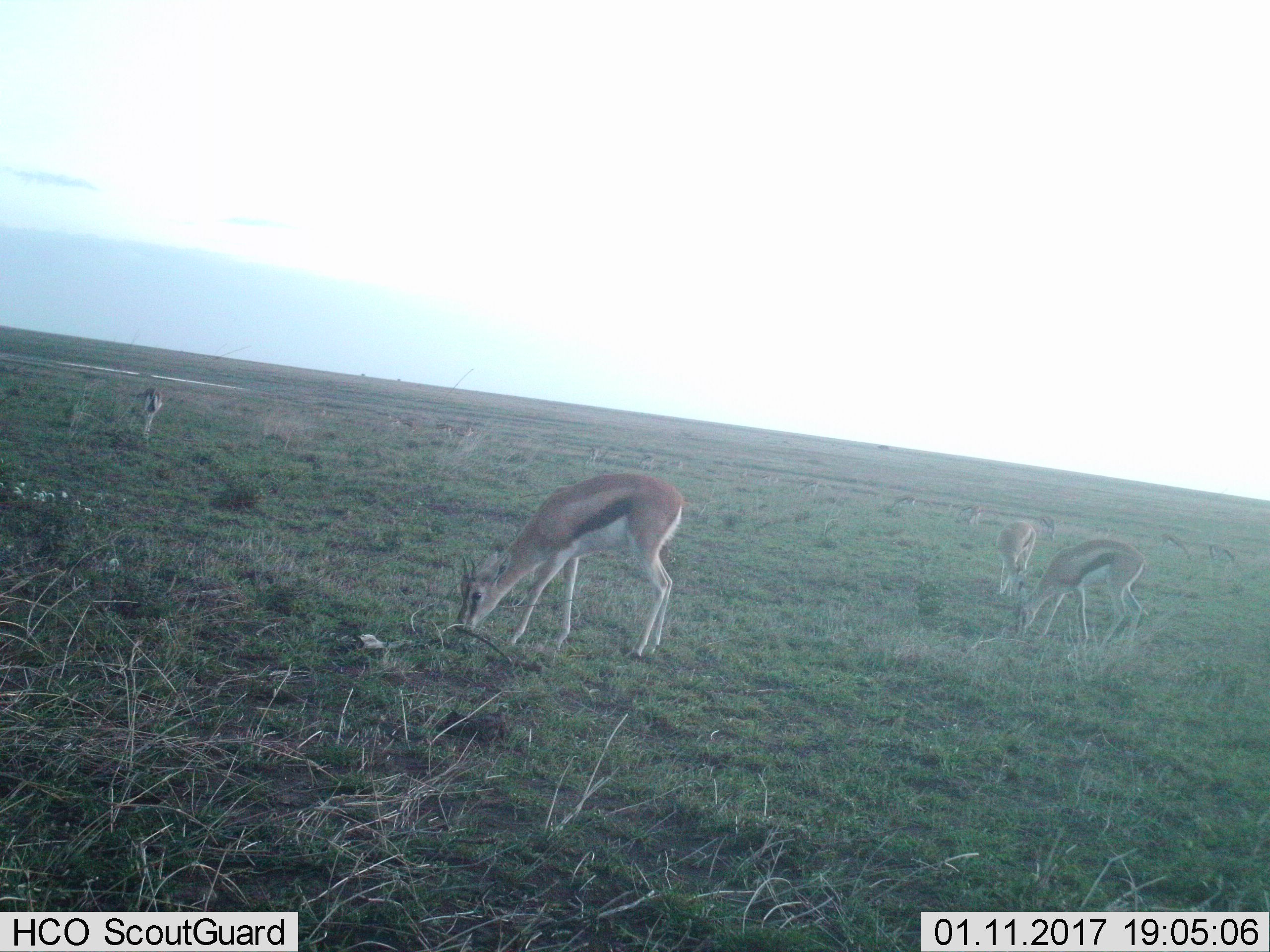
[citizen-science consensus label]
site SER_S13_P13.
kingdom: Animalia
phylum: Chordata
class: Mammalia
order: Artiodactyla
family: Bovidae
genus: Eudorcas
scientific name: Eudorcas thomsonii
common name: thomson's gazelle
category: gazellethomsons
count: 11-50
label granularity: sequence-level